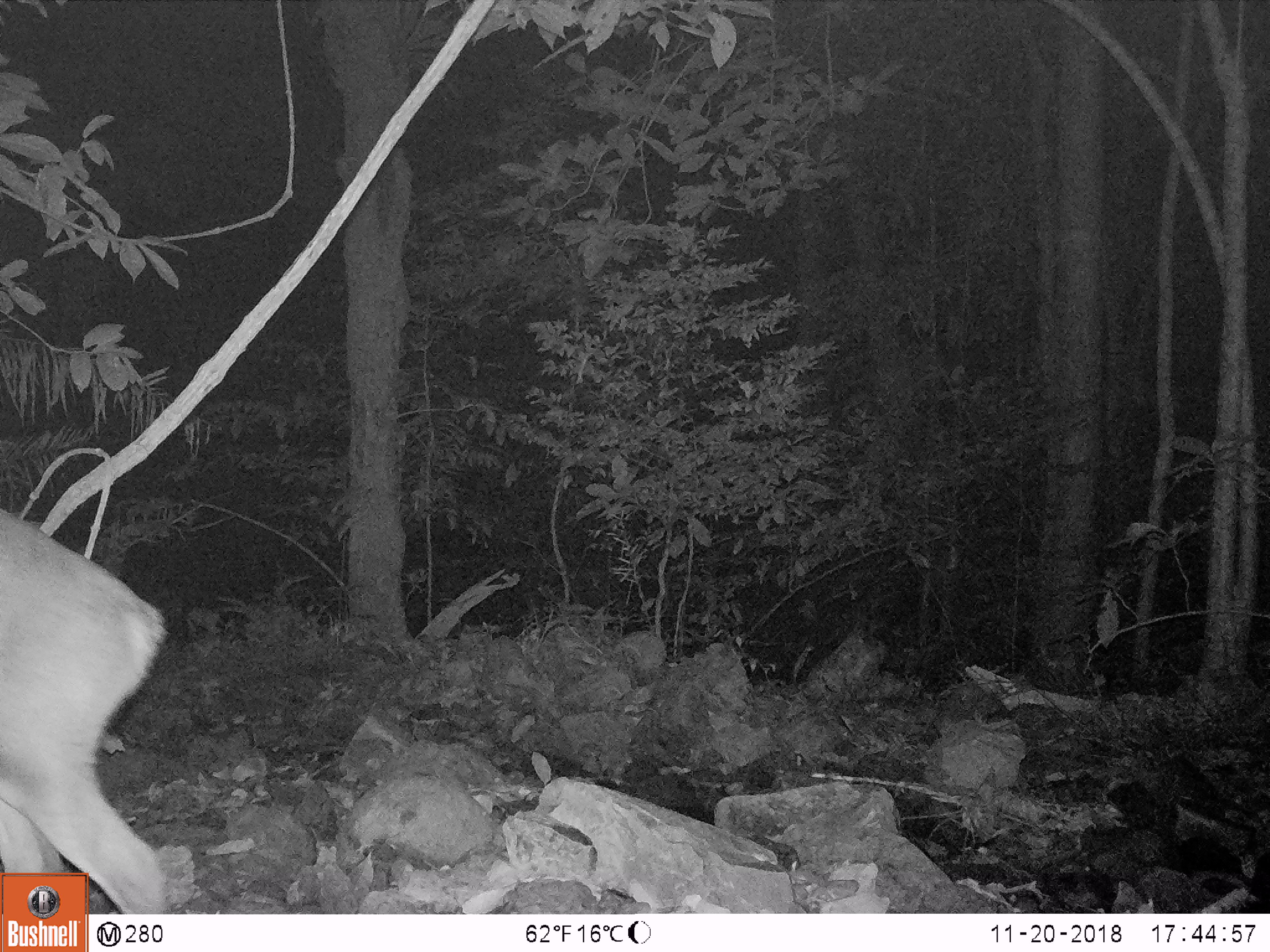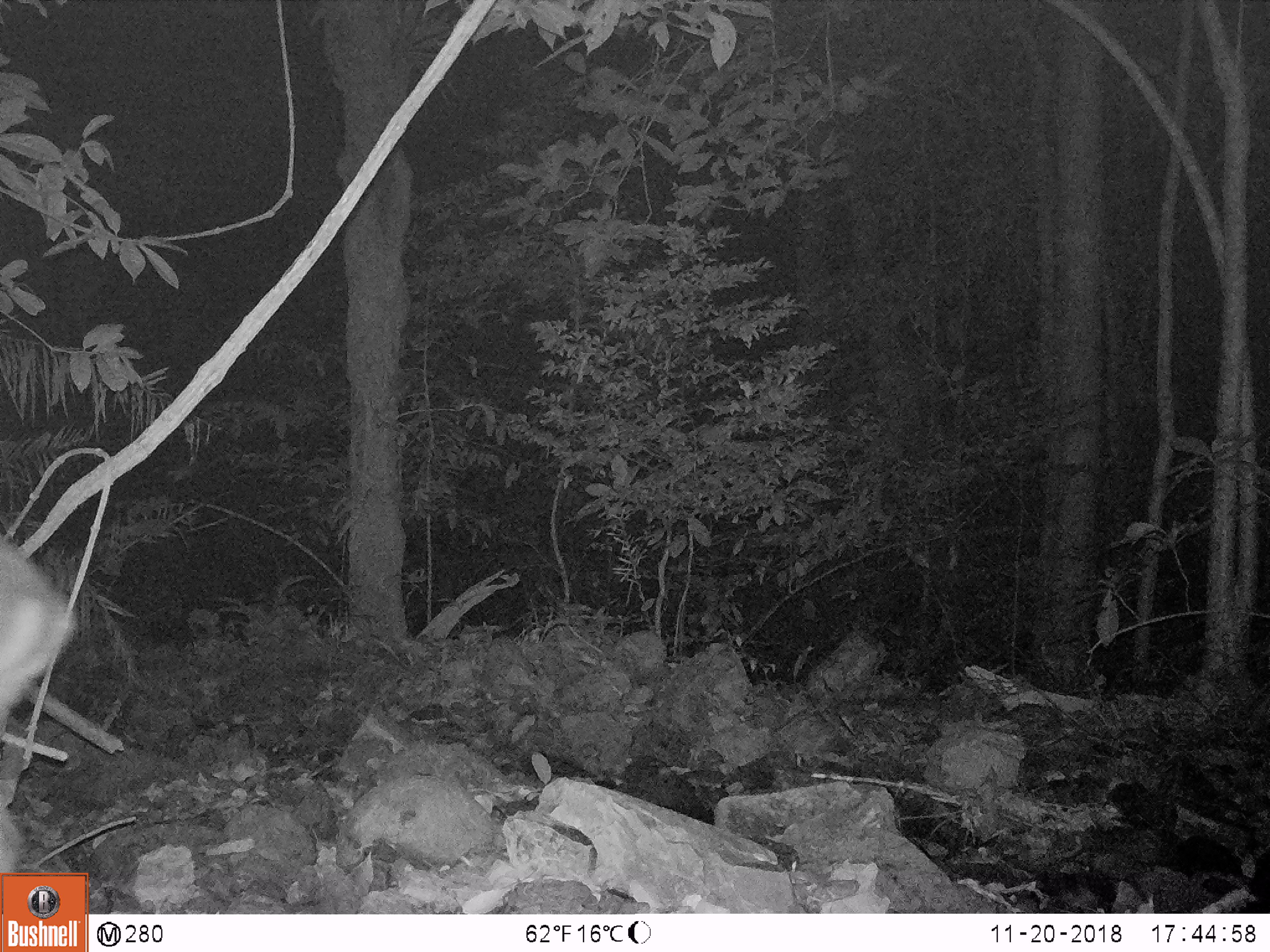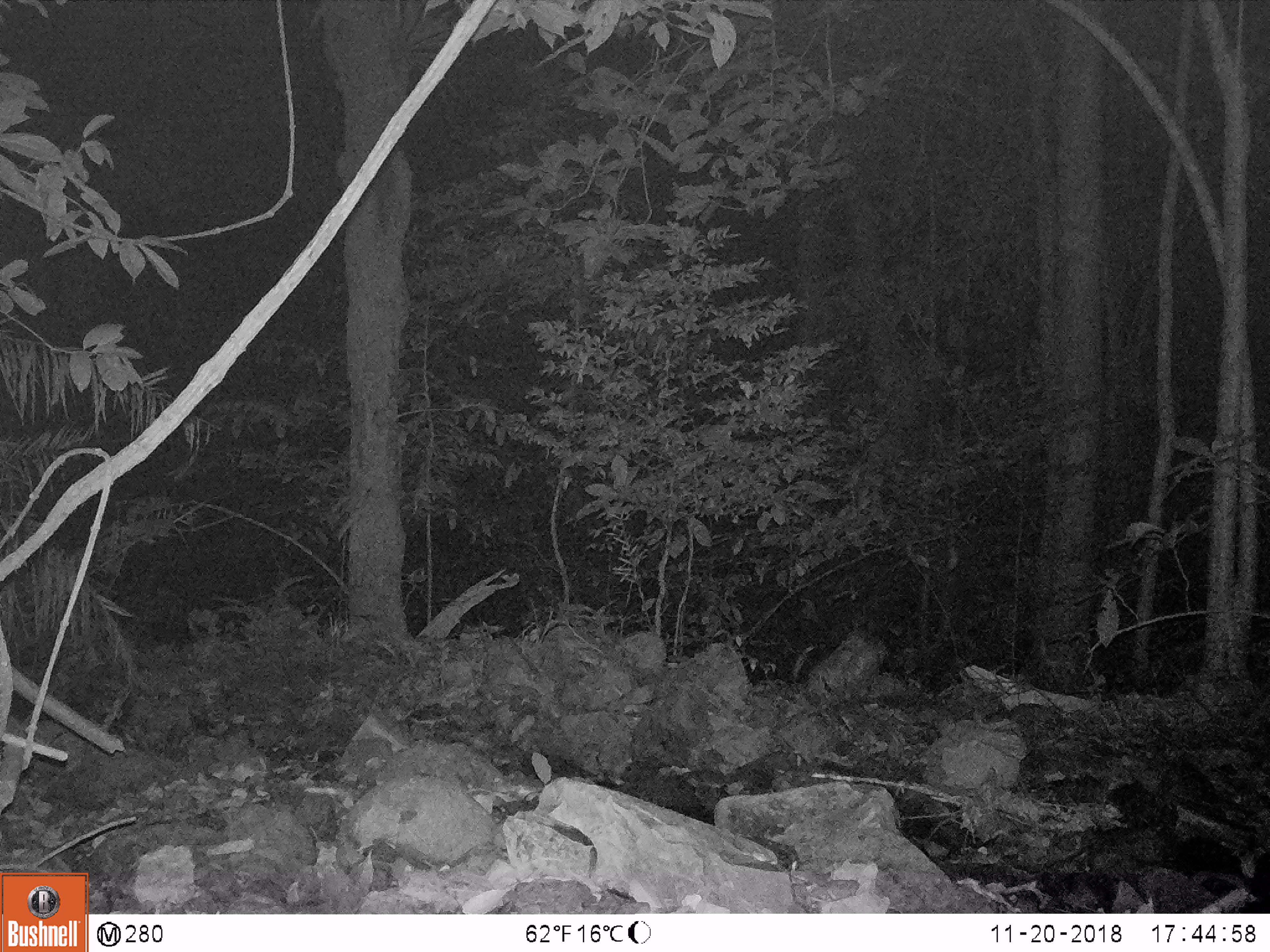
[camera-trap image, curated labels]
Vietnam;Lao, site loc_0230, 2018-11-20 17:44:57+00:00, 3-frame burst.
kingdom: Animalia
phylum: Chordata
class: Mammalia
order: Artiodactyla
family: Cervidae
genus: Muntiacus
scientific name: Muntiacus vuquangensis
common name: large-antlered muntjac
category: large antlered muntjac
Large antlered muntjac (large-antlered muntjac) (Muntiacus vuquangensis). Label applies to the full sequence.